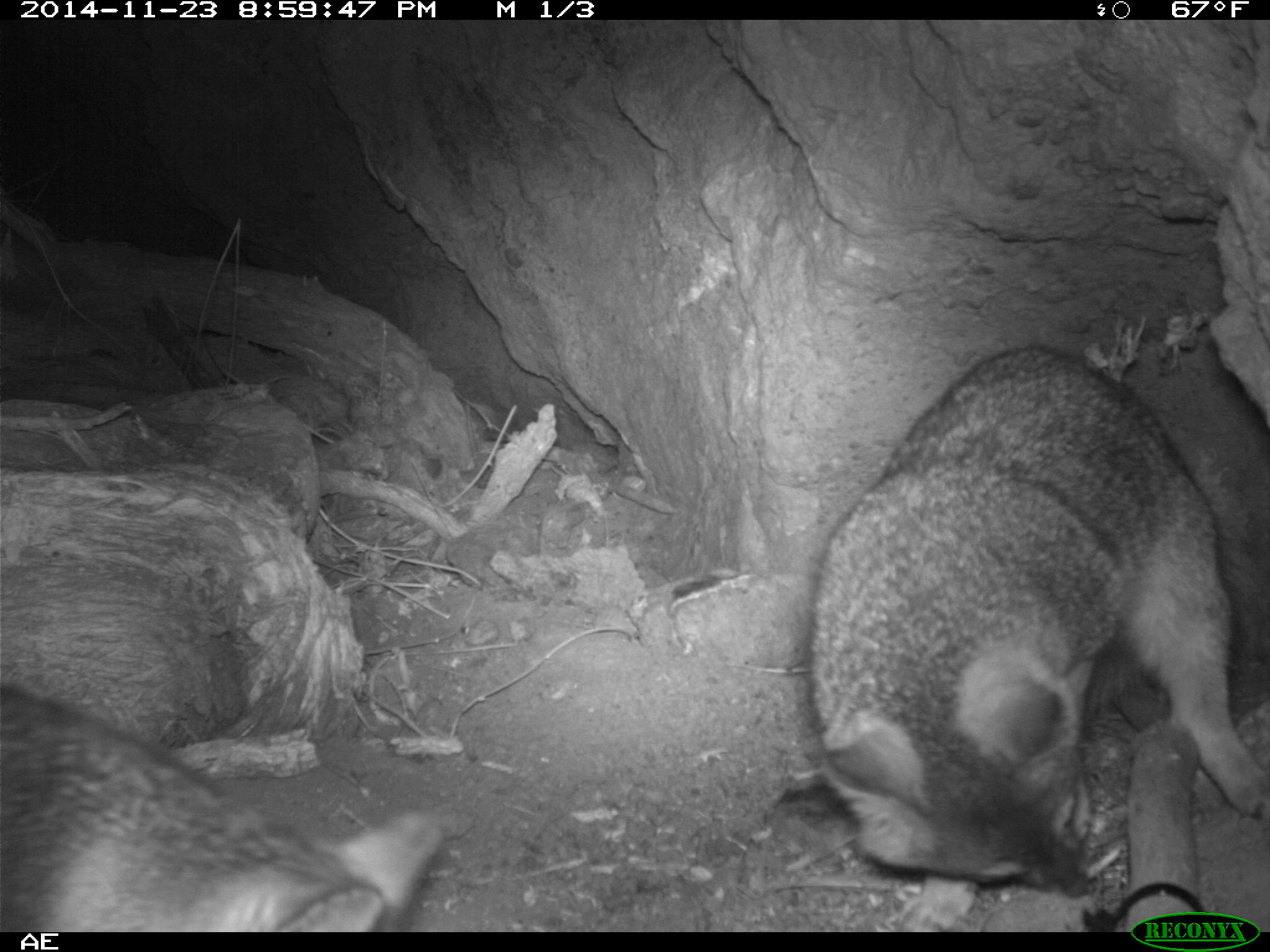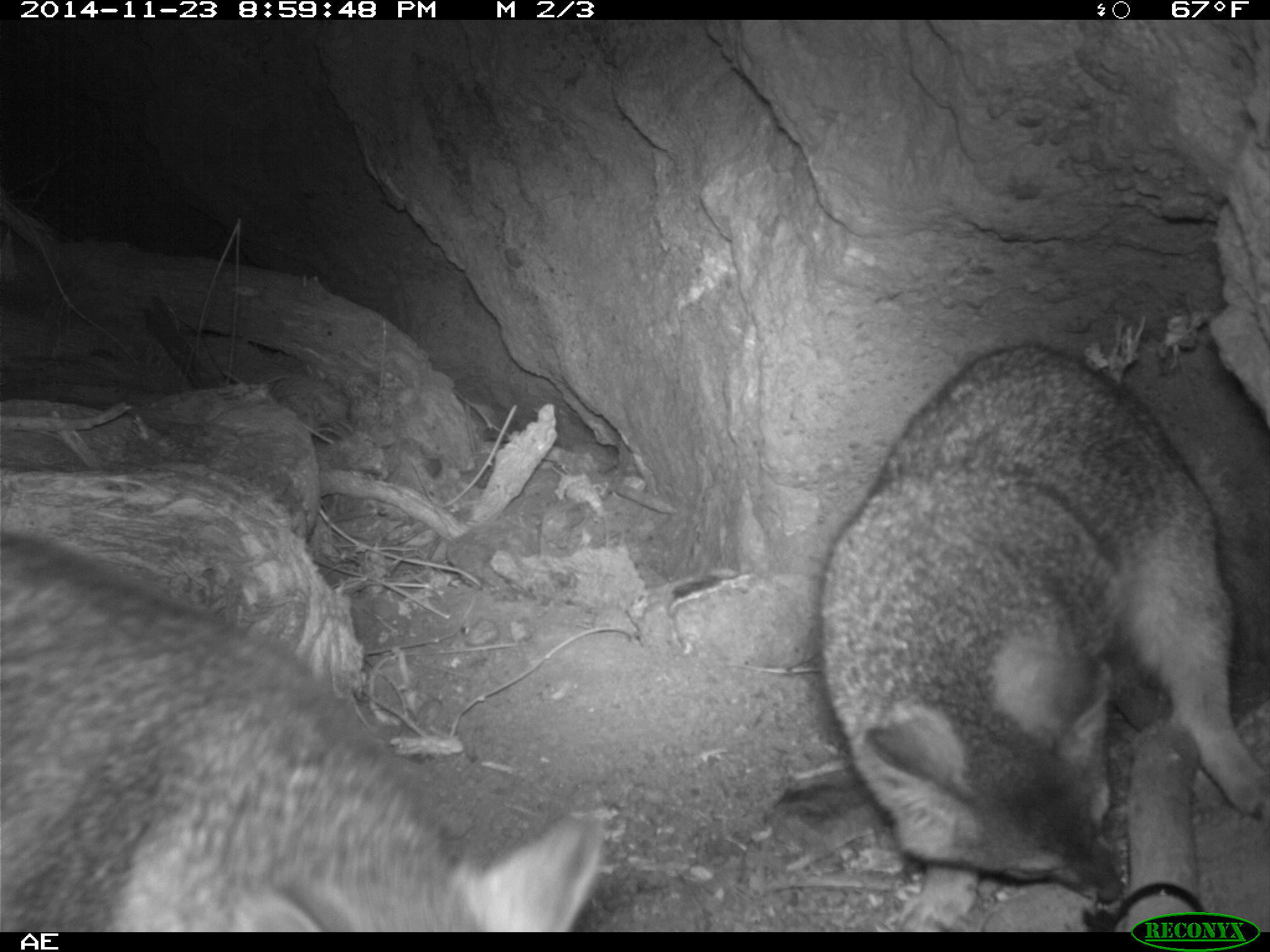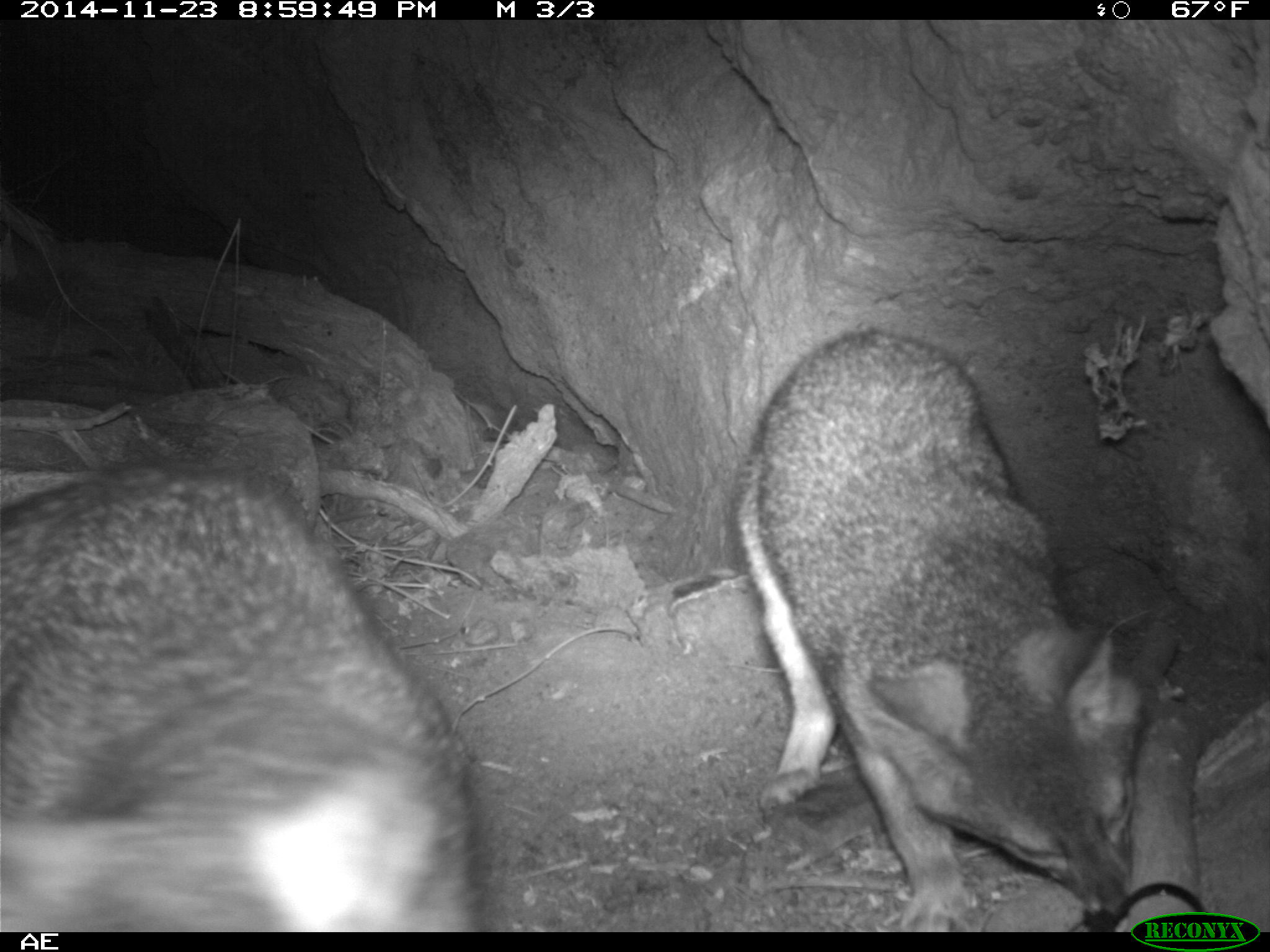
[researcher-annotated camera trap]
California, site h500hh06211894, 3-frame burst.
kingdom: Animalia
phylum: Chordata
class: Mammalia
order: Carnivora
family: Canidae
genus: Urocyon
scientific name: Urocyon littoralis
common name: island fox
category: fox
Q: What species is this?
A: Fox (island fox) (Urocyon littoralis).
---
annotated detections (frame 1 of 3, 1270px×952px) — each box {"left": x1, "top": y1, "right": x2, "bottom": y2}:
fox: {"left": 806, "top": 343, "right": 1269, "bottom": 900}; {"left": 0, "top": 686, "right": 446, "bottom": 932}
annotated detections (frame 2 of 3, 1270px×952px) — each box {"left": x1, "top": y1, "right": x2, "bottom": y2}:
fox: {"left": 773, "top": 341, "right": 1266, "bottom": 933}; {"left": 0, "top": 530, "right": 605, "bottom": 930}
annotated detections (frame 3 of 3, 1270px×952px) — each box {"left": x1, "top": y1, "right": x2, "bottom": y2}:
fox: {"left": 730, "top": 325, "right": 1144, "bottom": 932}; {"left": 0, "top": 453, "right": 484, "bottom": 929}